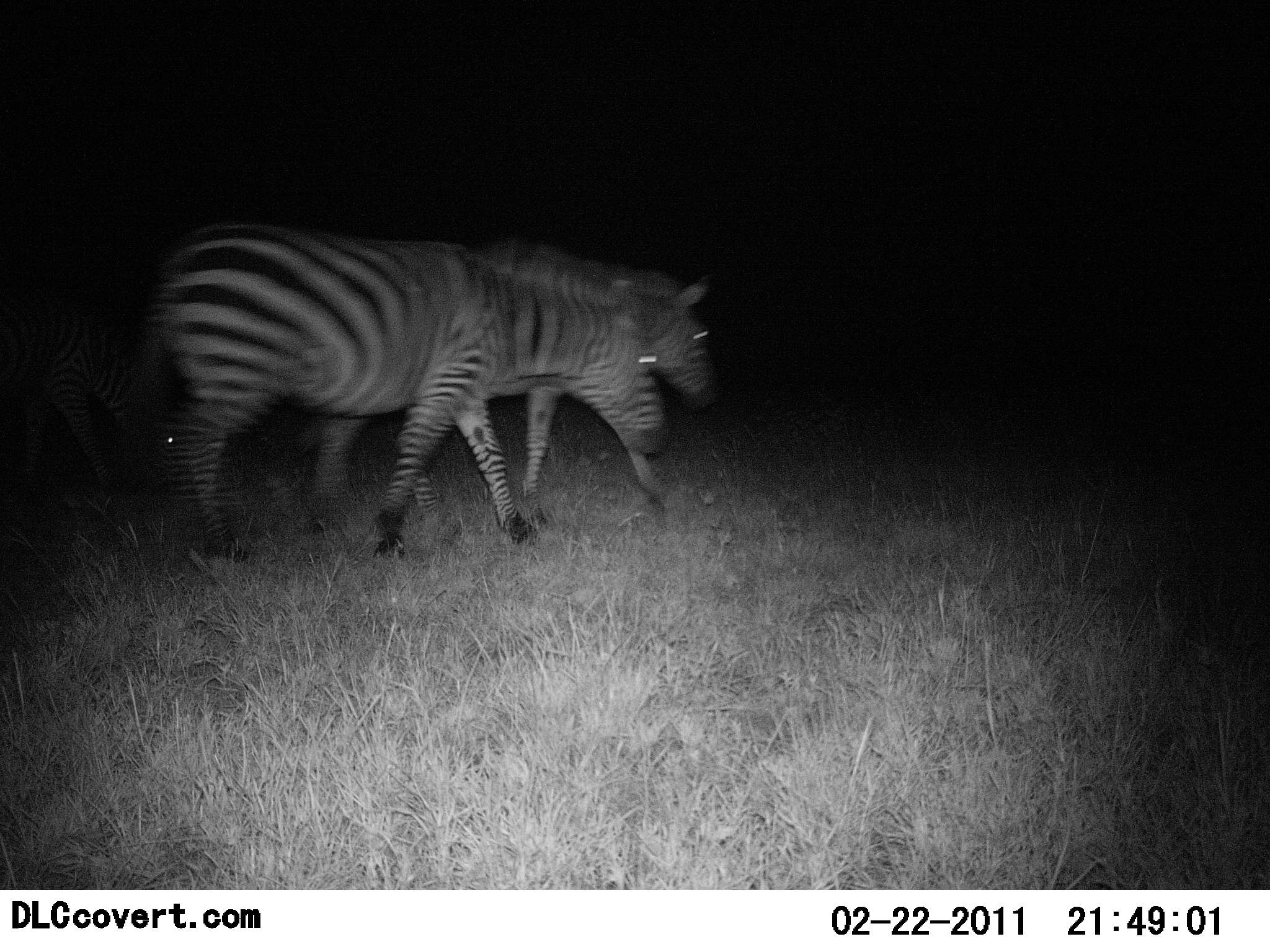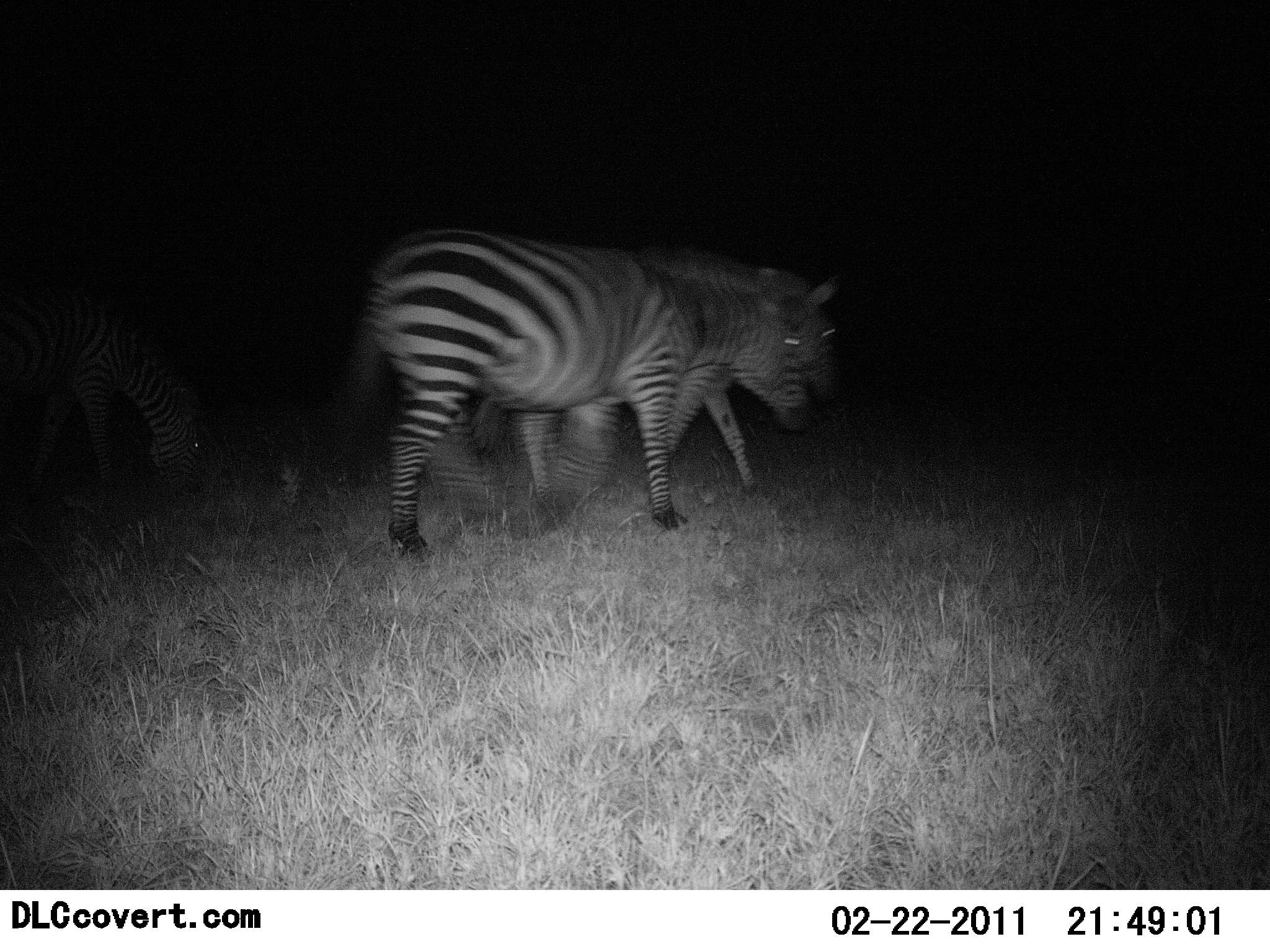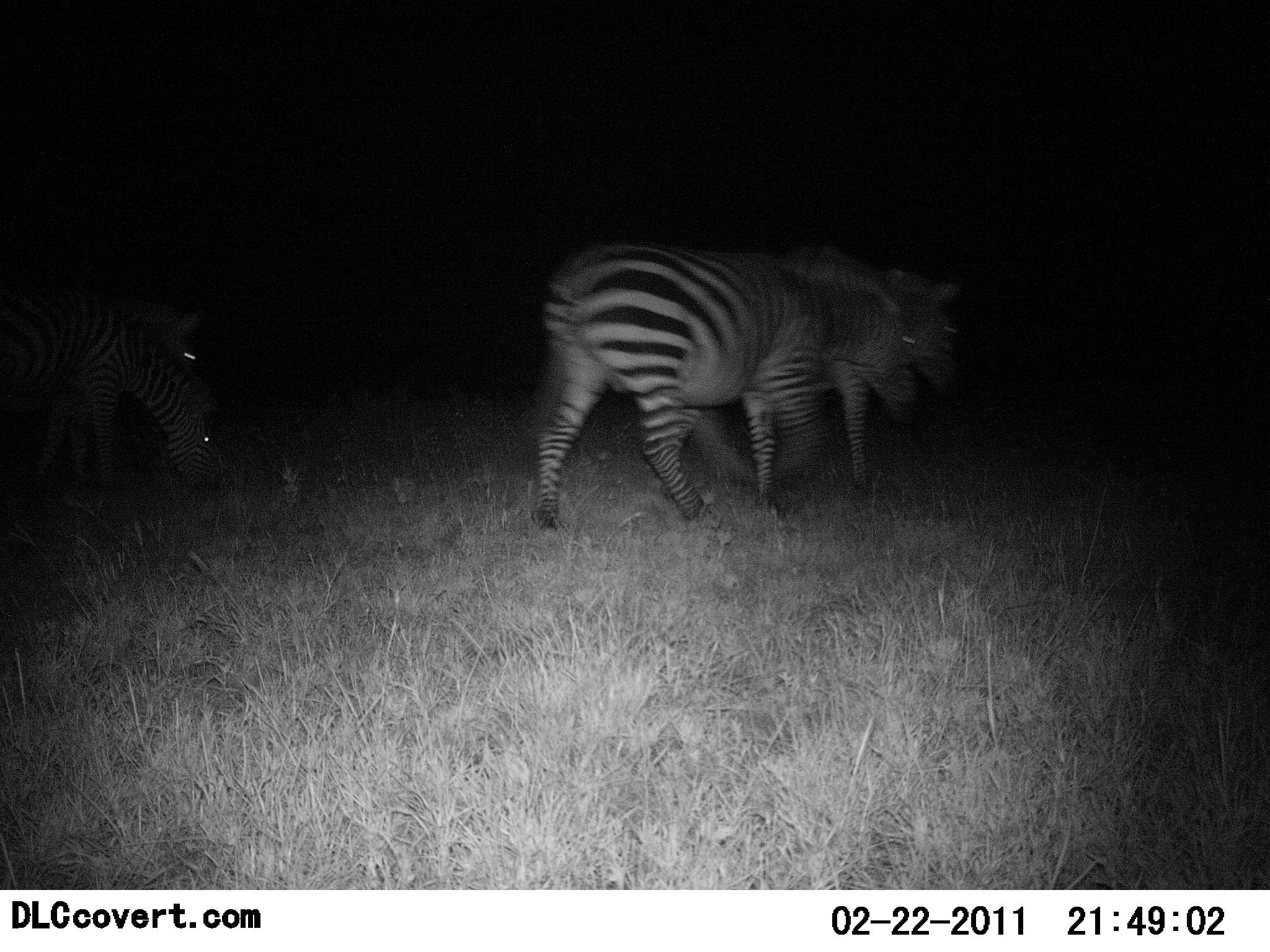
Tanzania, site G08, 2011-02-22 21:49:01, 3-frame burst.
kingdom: Animalia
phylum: Chordata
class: Mammalia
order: Perissodactyla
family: Equidae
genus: Equus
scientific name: Equus quagga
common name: plains zebra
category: zebra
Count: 3.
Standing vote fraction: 0%.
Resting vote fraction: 0%.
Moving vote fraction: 100%.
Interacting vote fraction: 0%.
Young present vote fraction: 0%.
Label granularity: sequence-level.